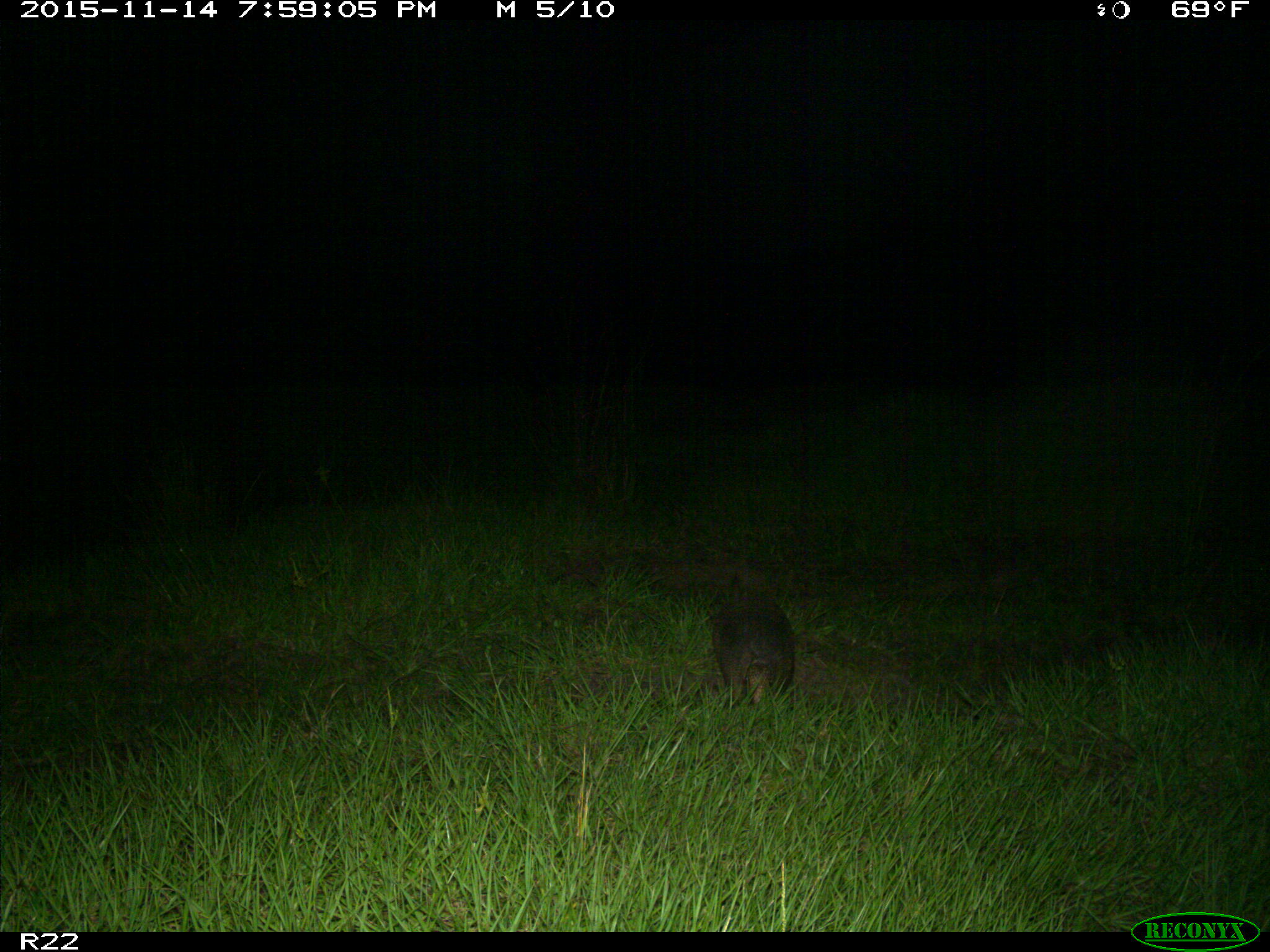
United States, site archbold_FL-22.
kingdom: Animalia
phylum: Chordata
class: Mammalia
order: Cingulata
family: Dasypodidae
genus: Dasypus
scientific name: Dasypus novemcinctus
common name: nine-banded armadillo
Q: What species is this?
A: Dasypus novemcinctus (nine-banded armadillo).